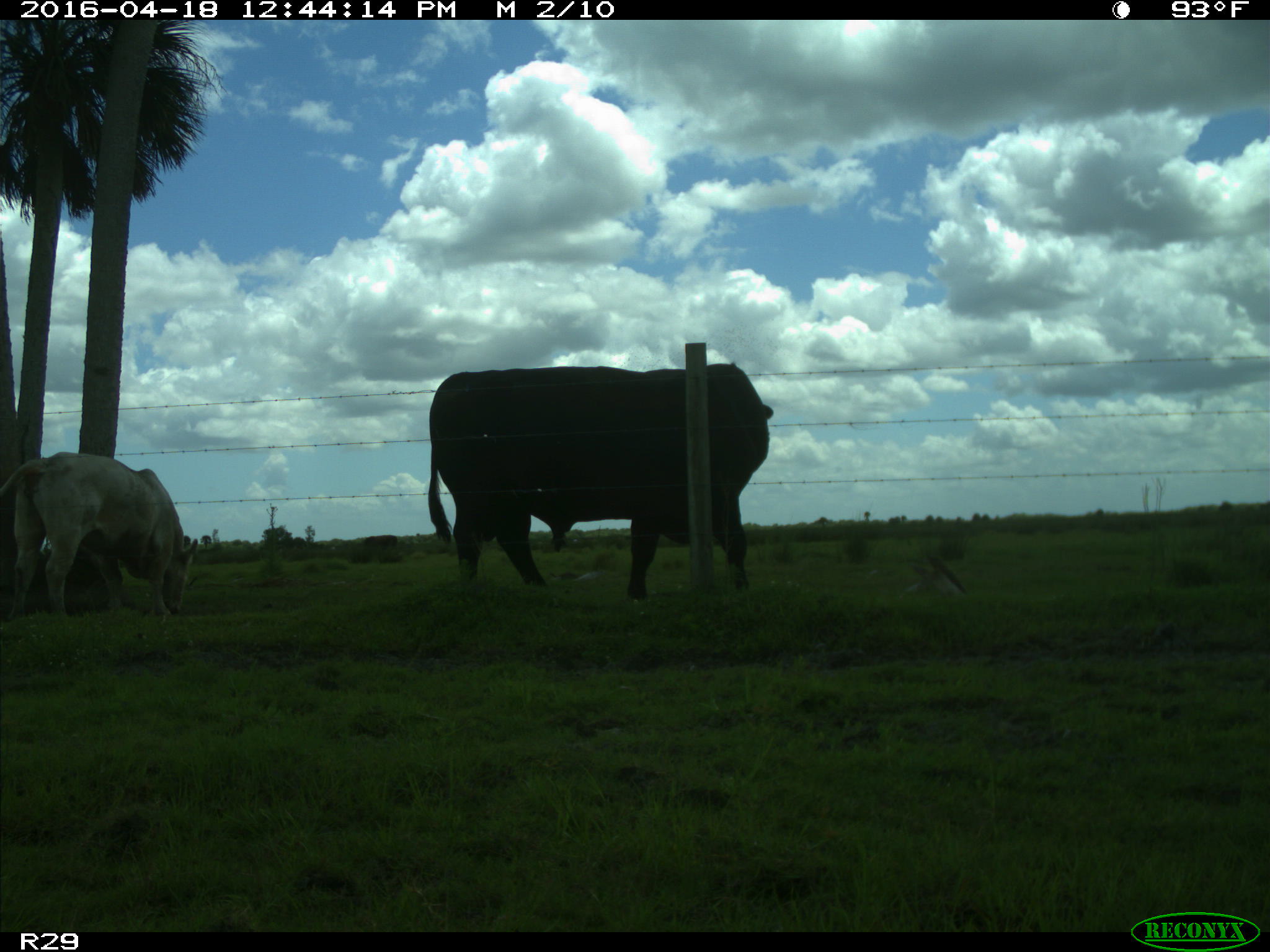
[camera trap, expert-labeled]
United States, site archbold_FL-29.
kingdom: Animalia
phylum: Chordata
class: Mammalia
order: Artiodactyla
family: Bovidae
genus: Bos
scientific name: Bos taurus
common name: domestic cow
Bos taurus (domestic cow).